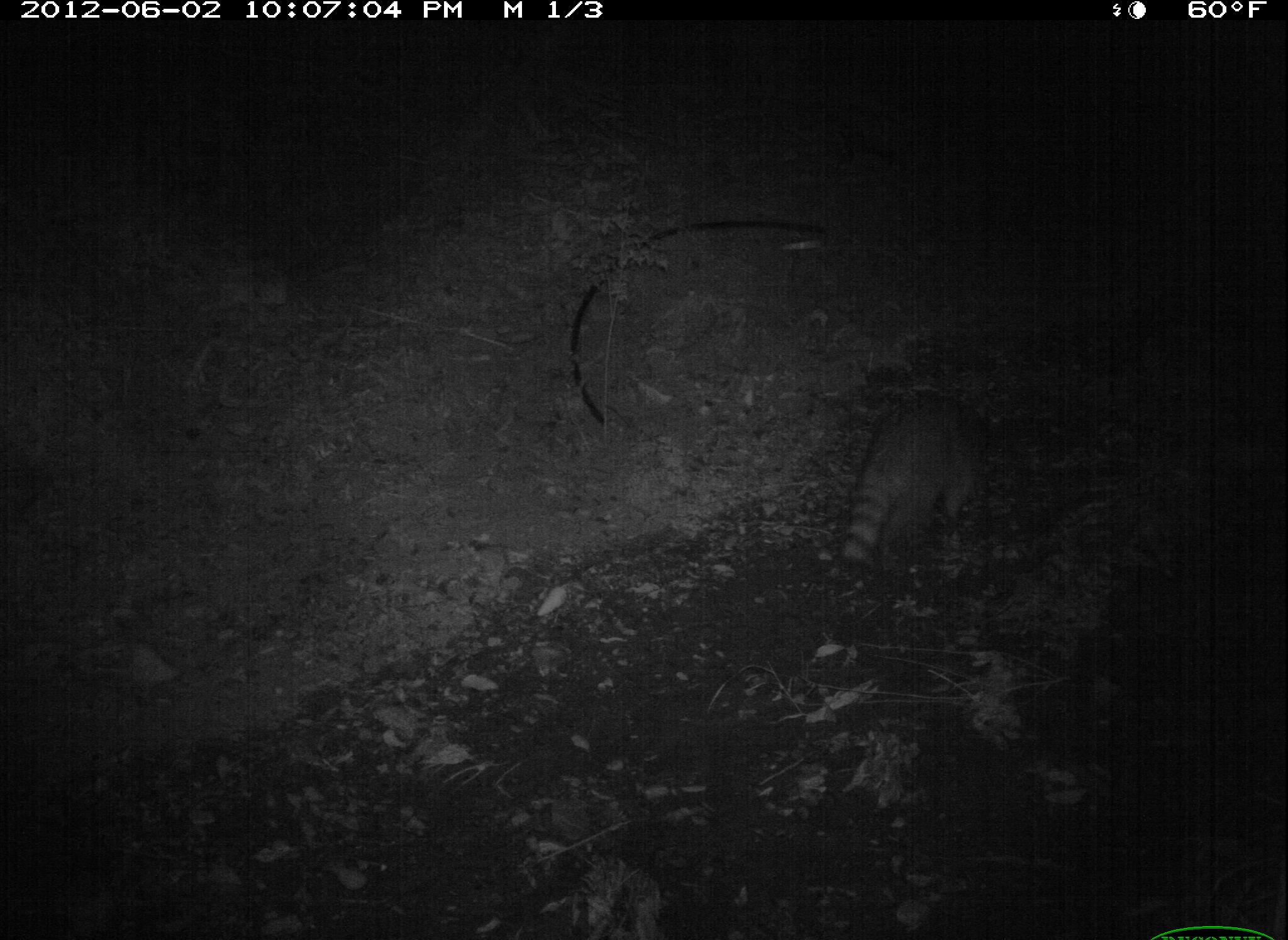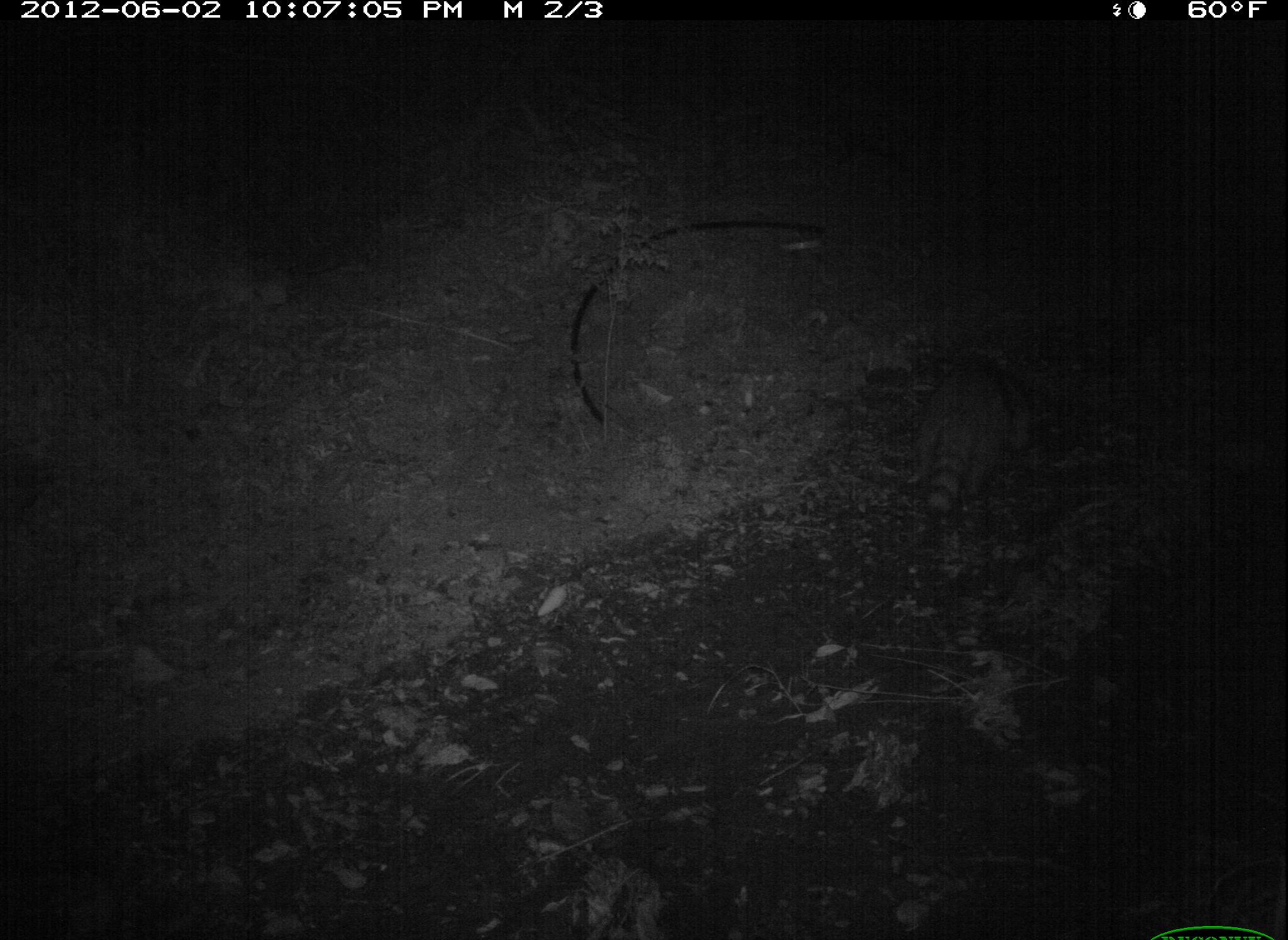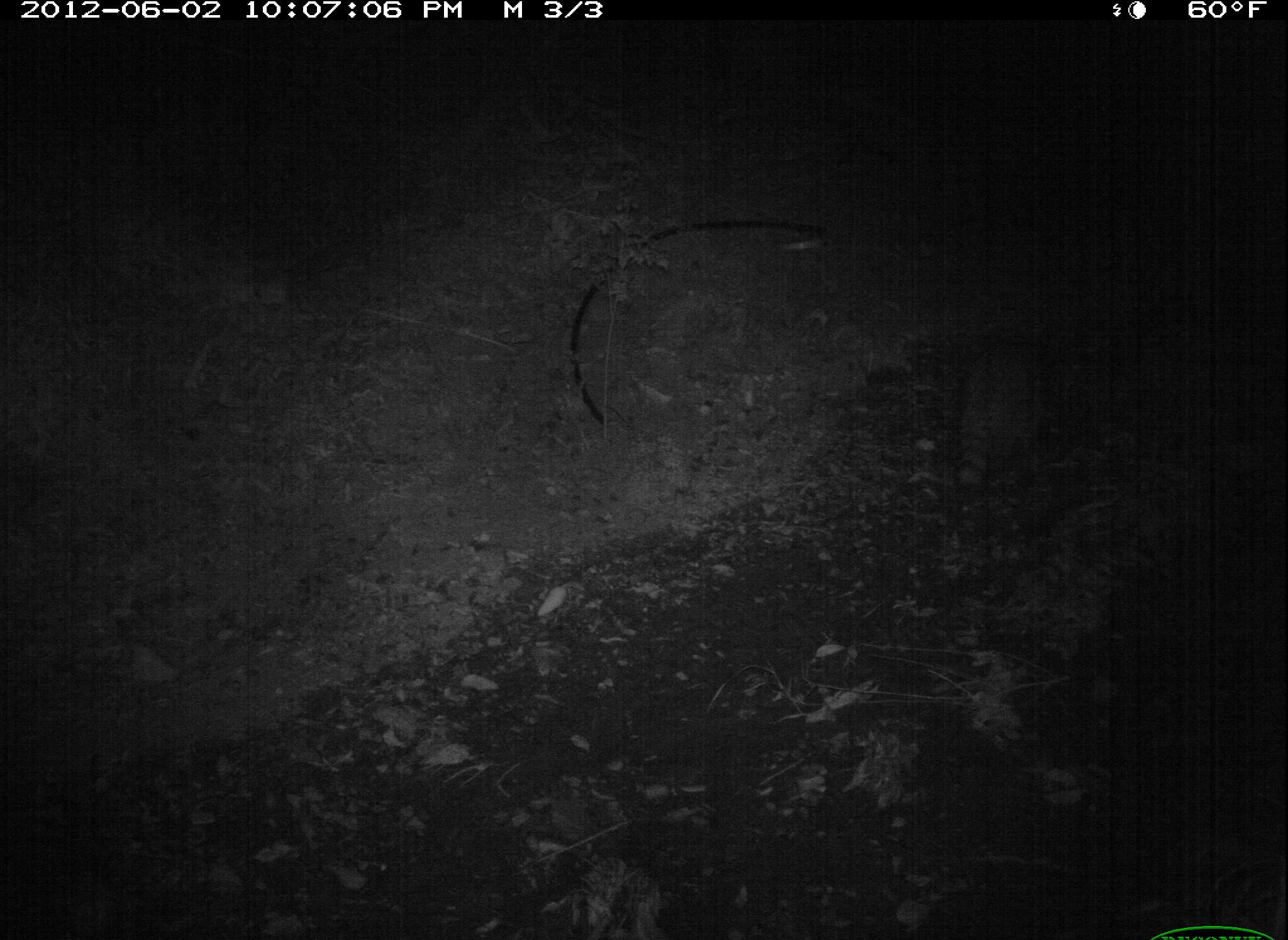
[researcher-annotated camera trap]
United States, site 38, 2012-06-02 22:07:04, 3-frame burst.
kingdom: Animalia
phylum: Chordata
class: Mammalia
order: Carnivora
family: Procyonidae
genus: Procyon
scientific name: Procyon lotor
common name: raccoon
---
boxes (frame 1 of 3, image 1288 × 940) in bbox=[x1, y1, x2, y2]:
raccoon: bbox=[826, 382, 1006, 578]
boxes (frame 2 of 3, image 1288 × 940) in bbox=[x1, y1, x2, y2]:
raccoon: bbox=[898, 338, 1048, 530]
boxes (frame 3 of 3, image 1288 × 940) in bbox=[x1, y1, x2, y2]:
raccoon: bbox=[940, 322, 1075, 514]